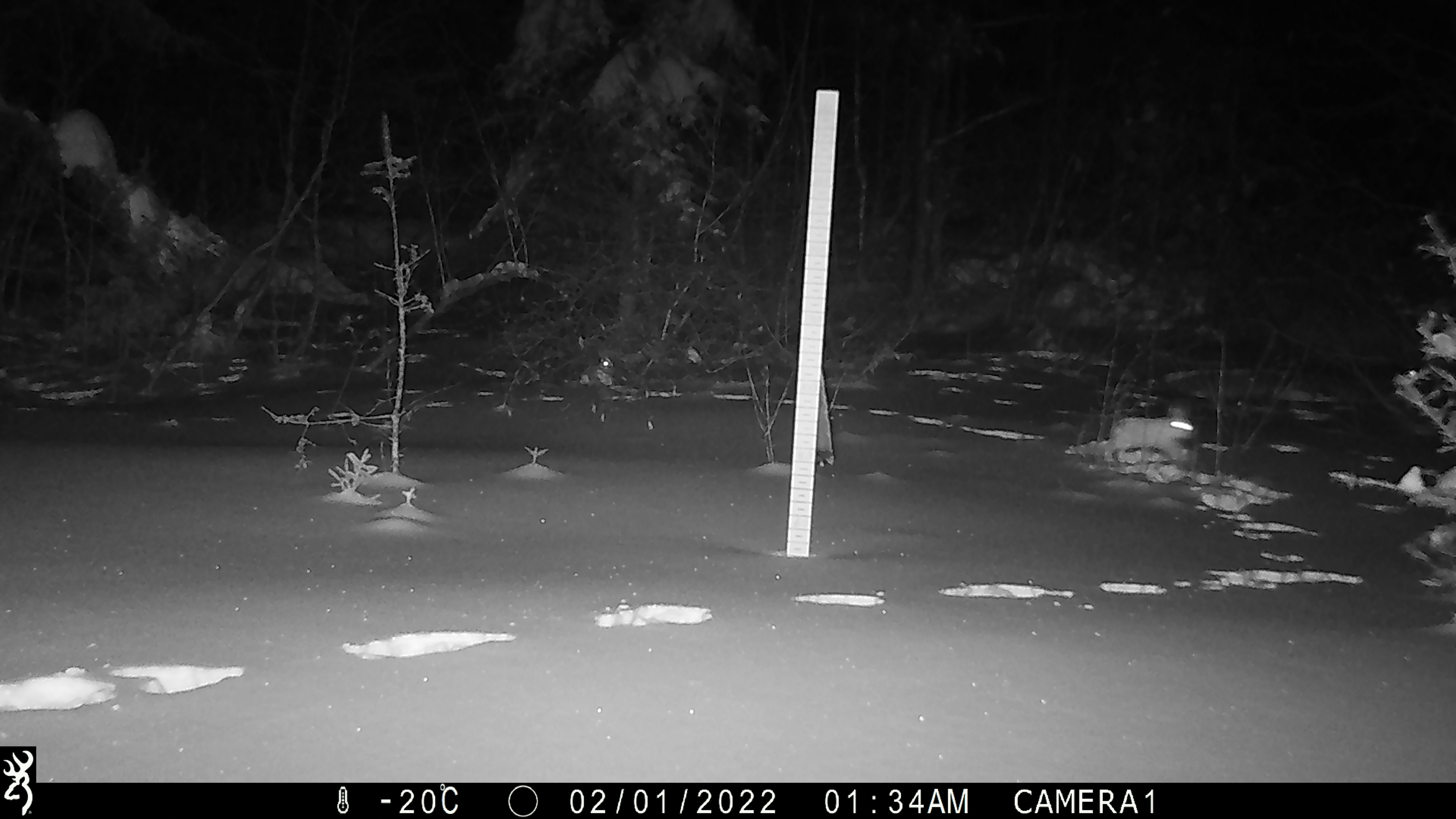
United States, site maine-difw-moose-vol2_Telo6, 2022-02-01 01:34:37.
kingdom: Animalia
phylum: Chordata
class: Mammalia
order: Lagomorpha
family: Leporidae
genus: Lepus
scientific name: Lepus americanus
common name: snowshoe hare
Snowshoe hare (Lepus americanus).